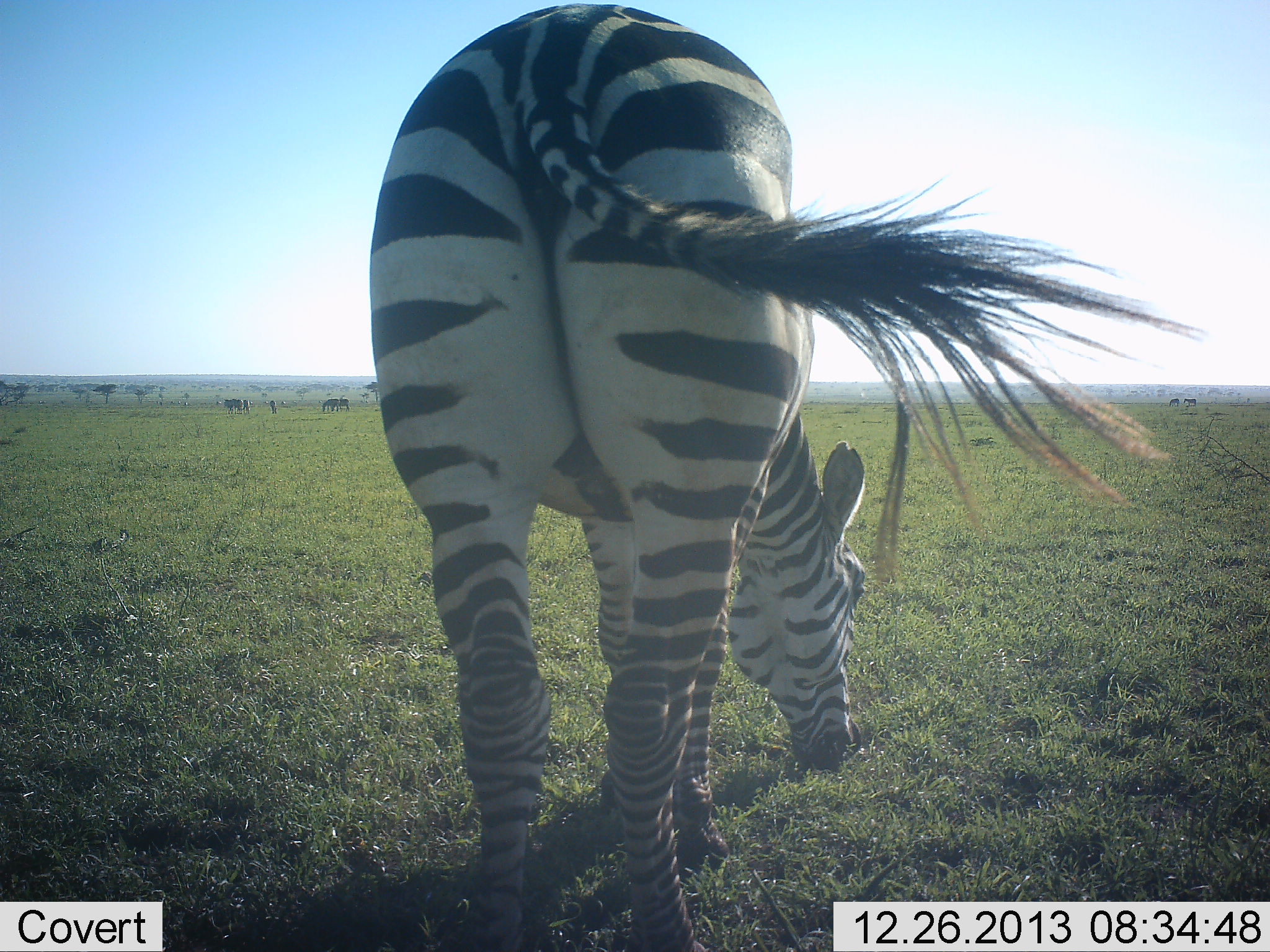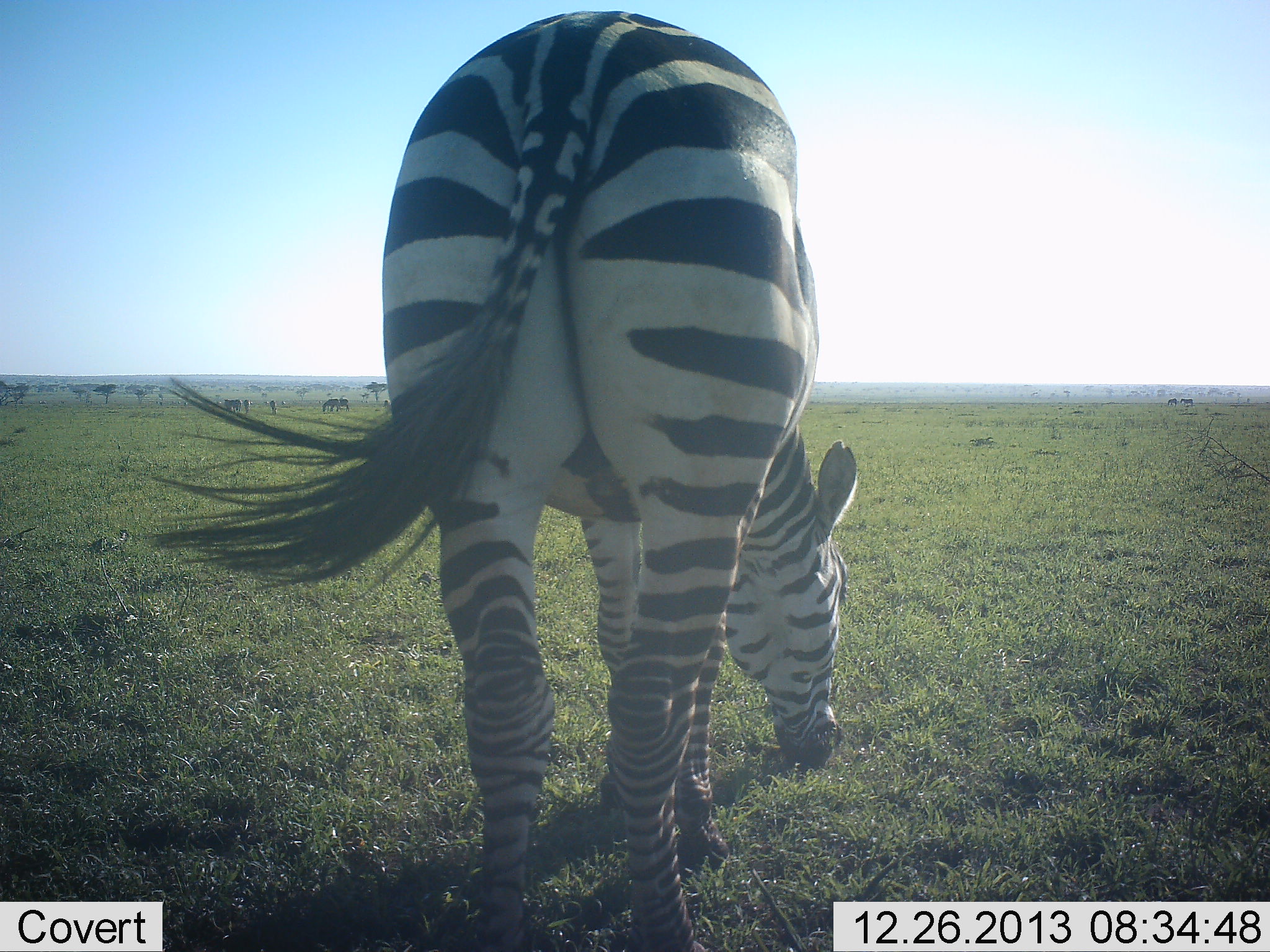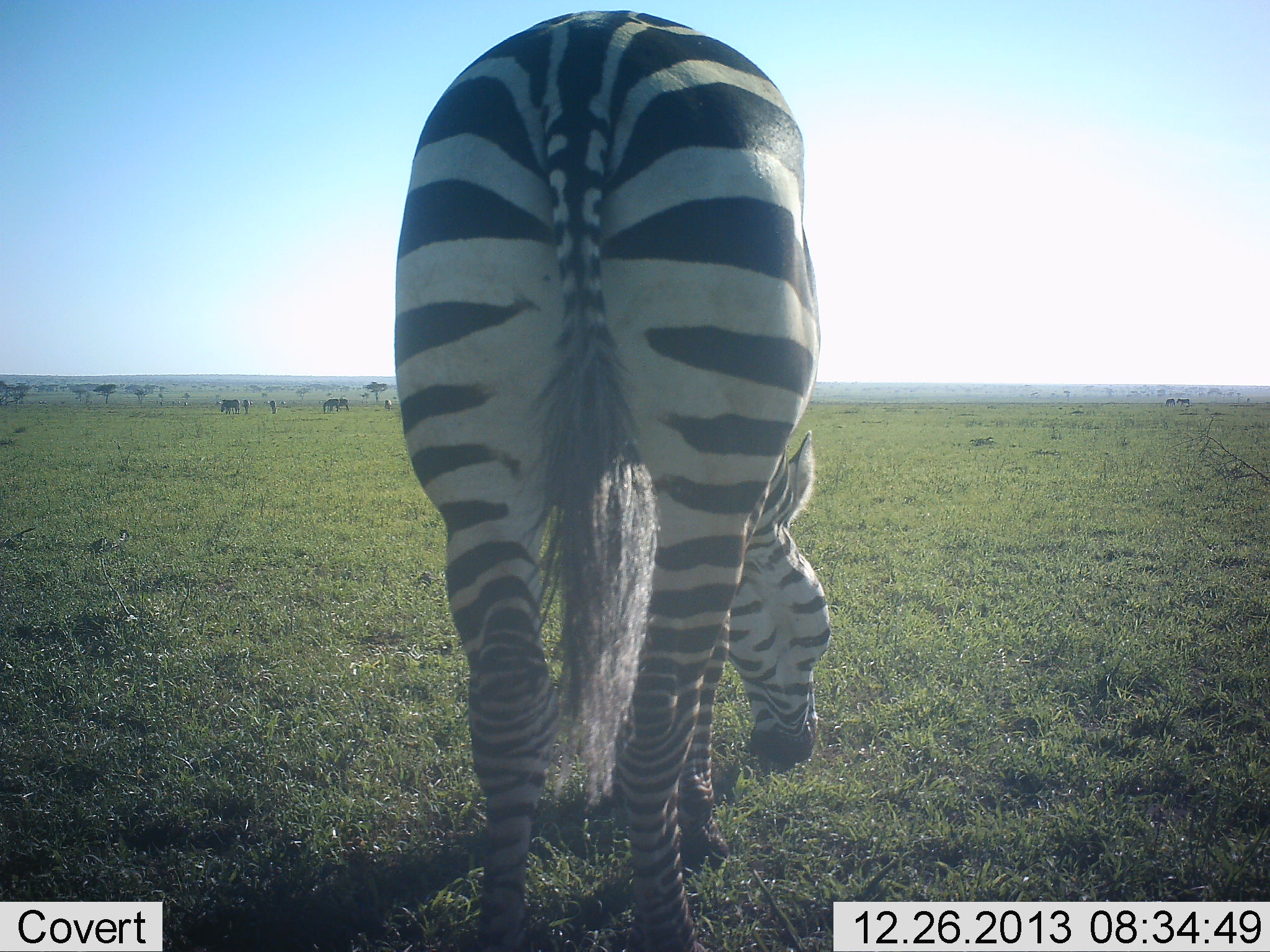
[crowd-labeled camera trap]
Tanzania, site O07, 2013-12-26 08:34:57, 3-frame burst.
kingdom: Animalia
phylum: Chordata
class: Mammalia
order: Perissodactyla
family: Equidae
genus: Equus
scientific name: Equus quagga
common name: plains zebra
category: zebra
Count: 1.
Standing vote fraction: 10%.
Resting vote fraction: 0%.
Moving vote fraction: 20%.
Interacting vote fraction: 0%.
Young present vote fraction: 0%.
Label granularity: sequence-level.